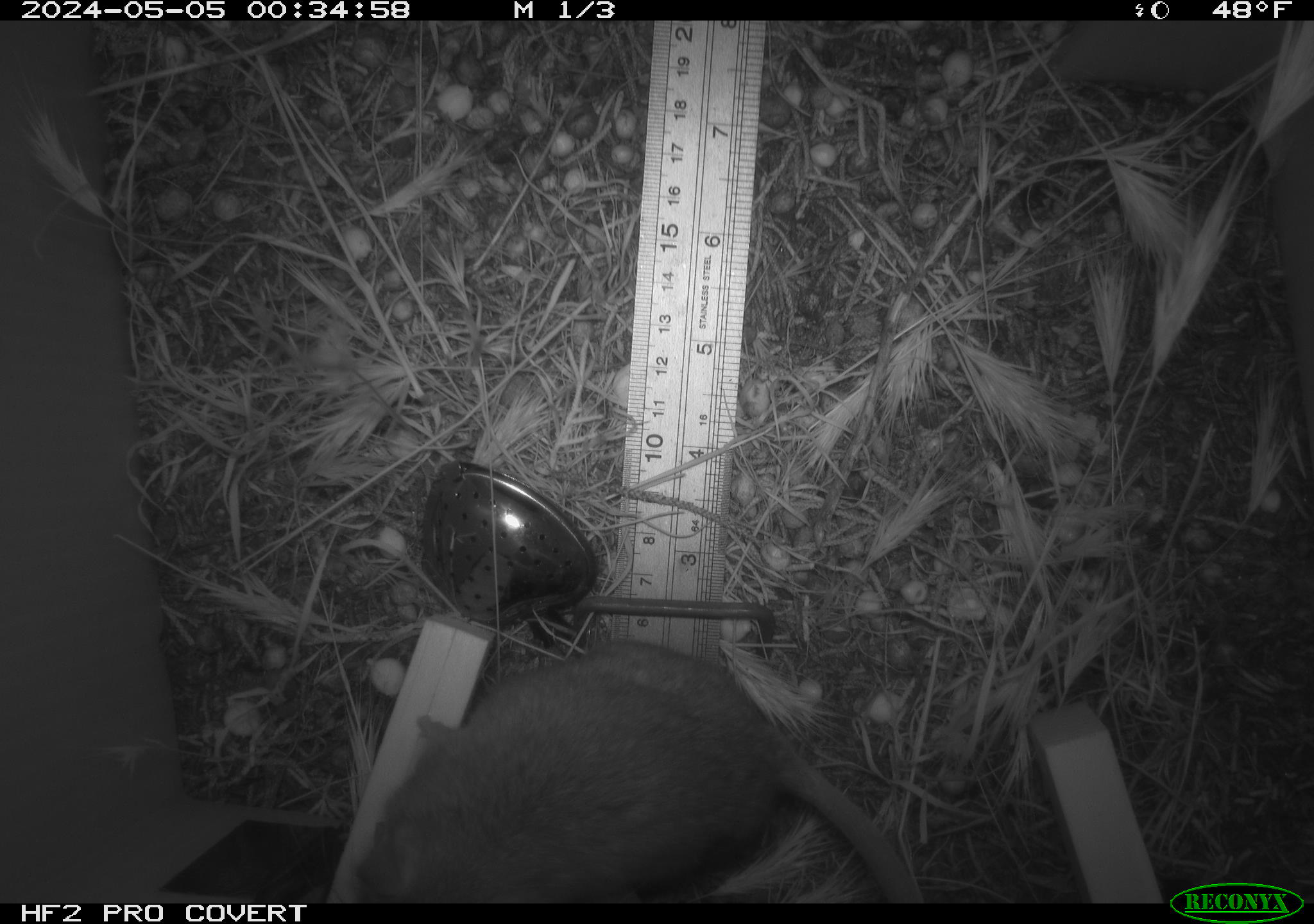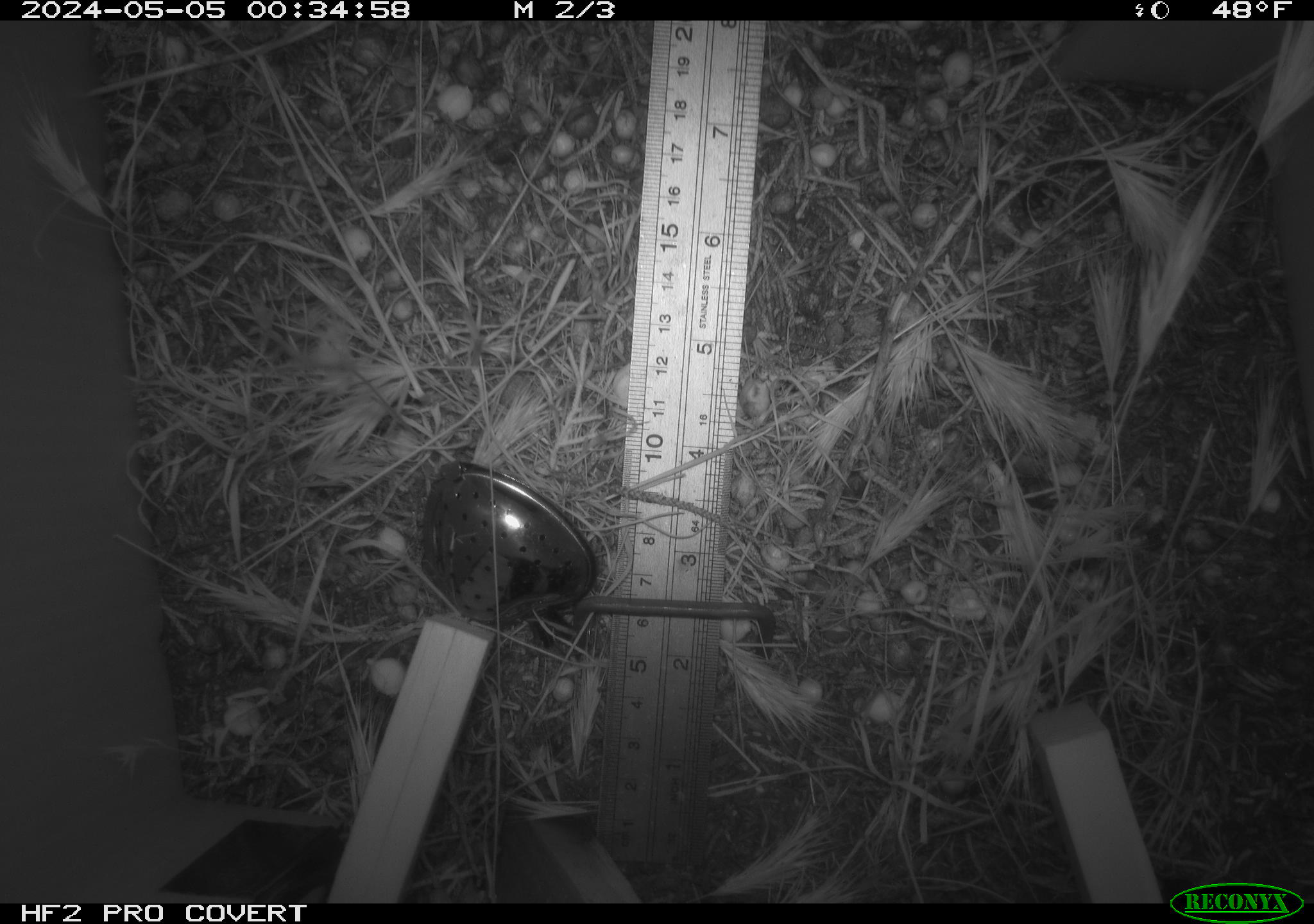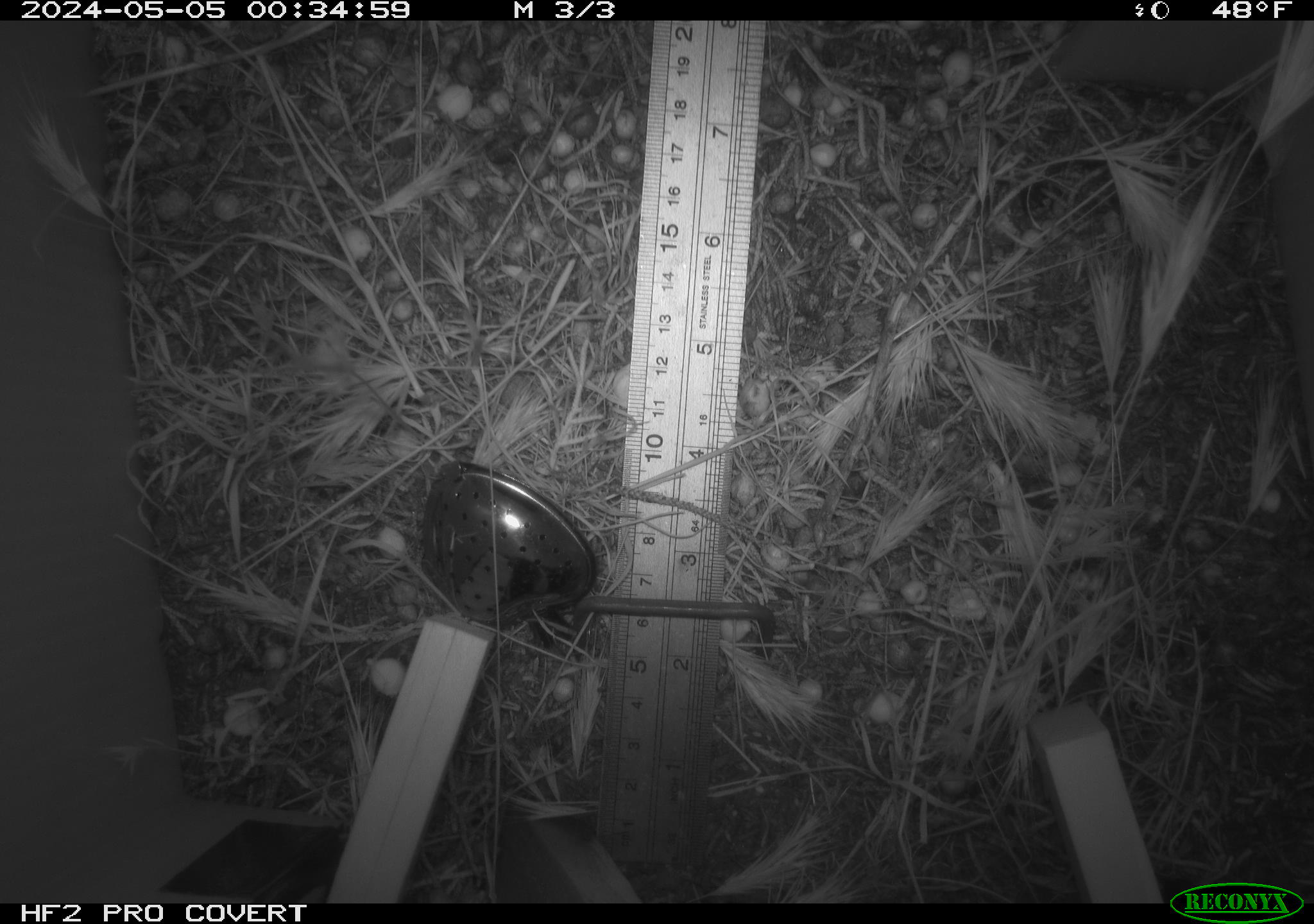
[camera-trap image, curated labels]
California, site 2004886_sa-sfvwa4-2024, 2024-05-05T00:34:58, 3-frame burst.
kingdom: Animalia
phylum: Chordata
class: Mammalia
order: Rodentia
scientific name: Rodentia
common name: mouse species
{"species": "mouse species (Rodentia)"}